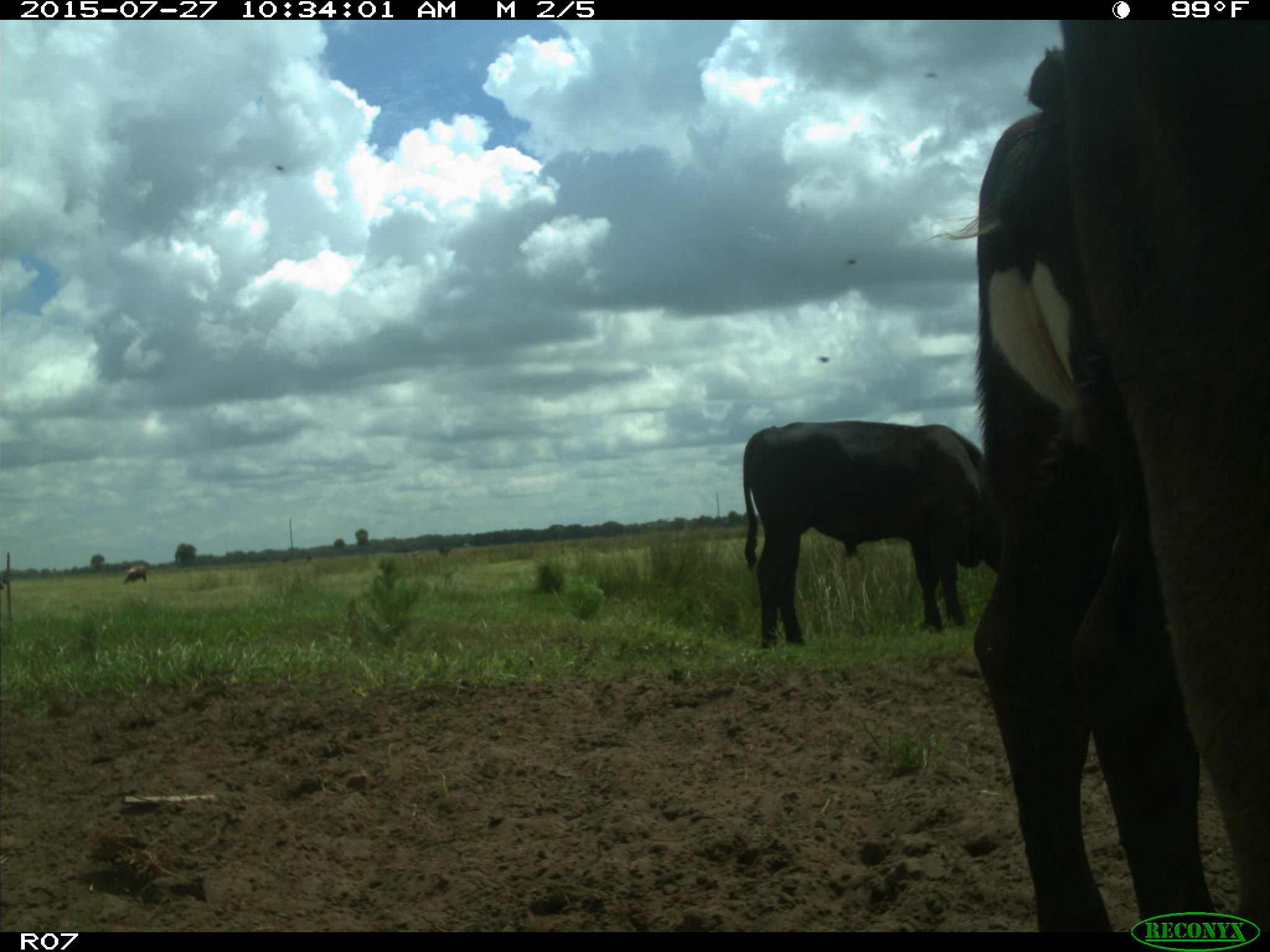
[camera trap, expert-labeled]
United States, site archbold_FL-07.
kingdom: Animalia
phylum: Chordata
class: Mammalia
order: Artiodactyla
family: Bovidae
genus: Bos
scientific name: Bos taurus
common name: domestic cow